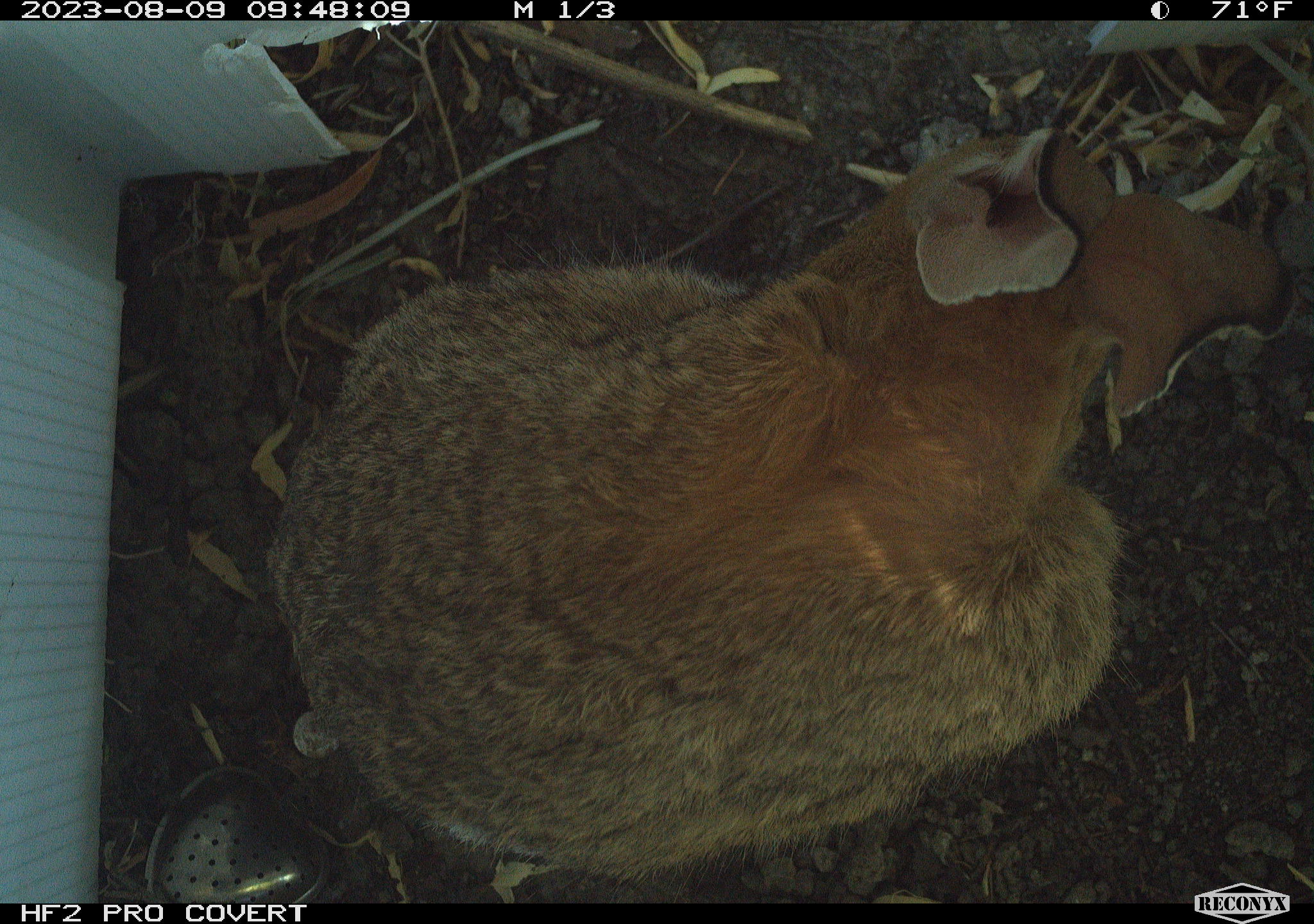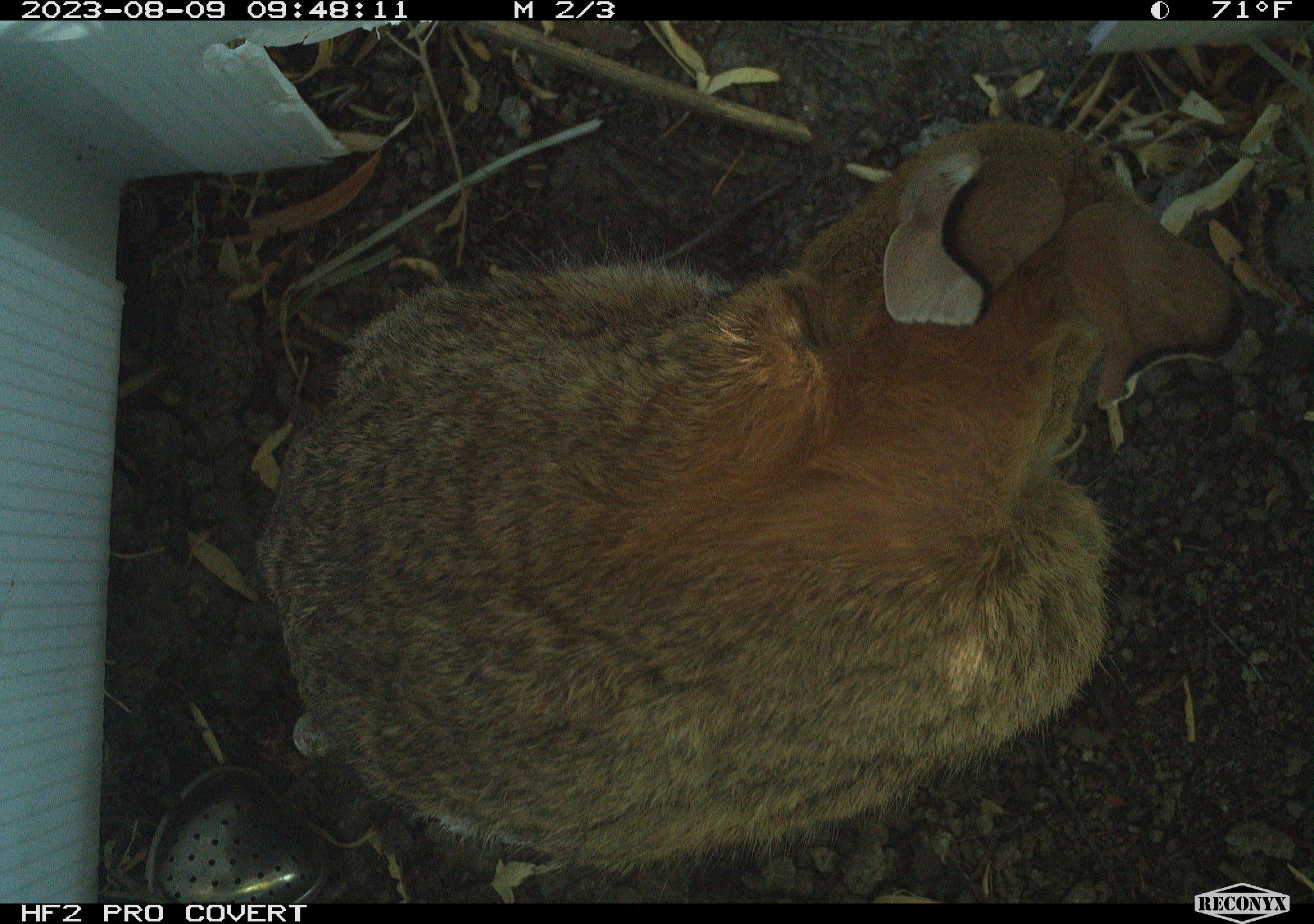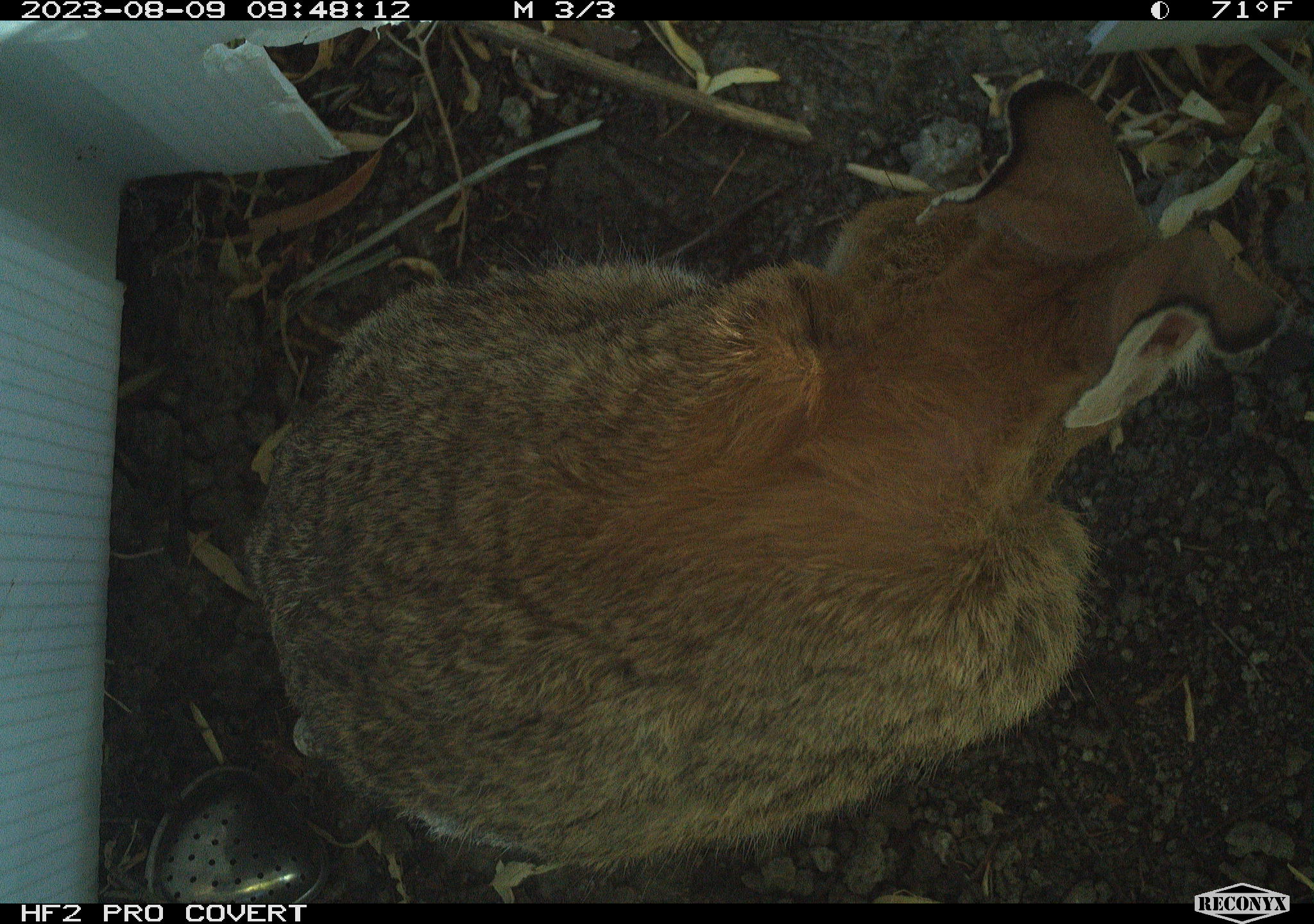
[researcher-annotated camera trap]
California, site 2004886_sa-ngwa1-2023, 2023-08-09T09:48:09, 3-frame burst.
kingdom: Animalia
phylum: Chordata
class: Mammalia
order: Lagomorpha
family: Leporidae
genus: Sylvilagus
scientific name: Sylvilagus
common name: cottontail rabbits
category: sylvilagus species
Sylvilagus species (cottontail rabbits) (Sylvilagus).